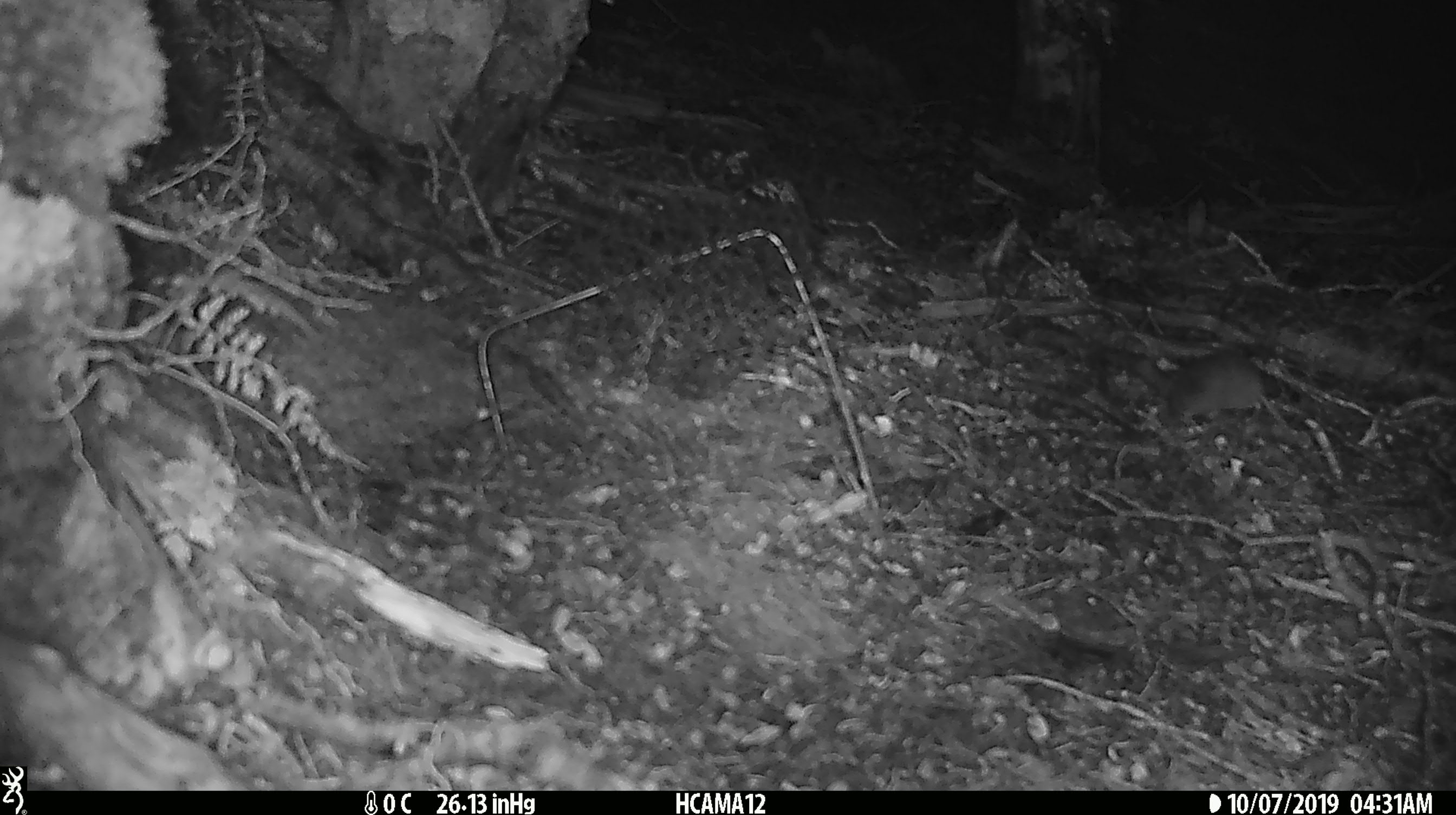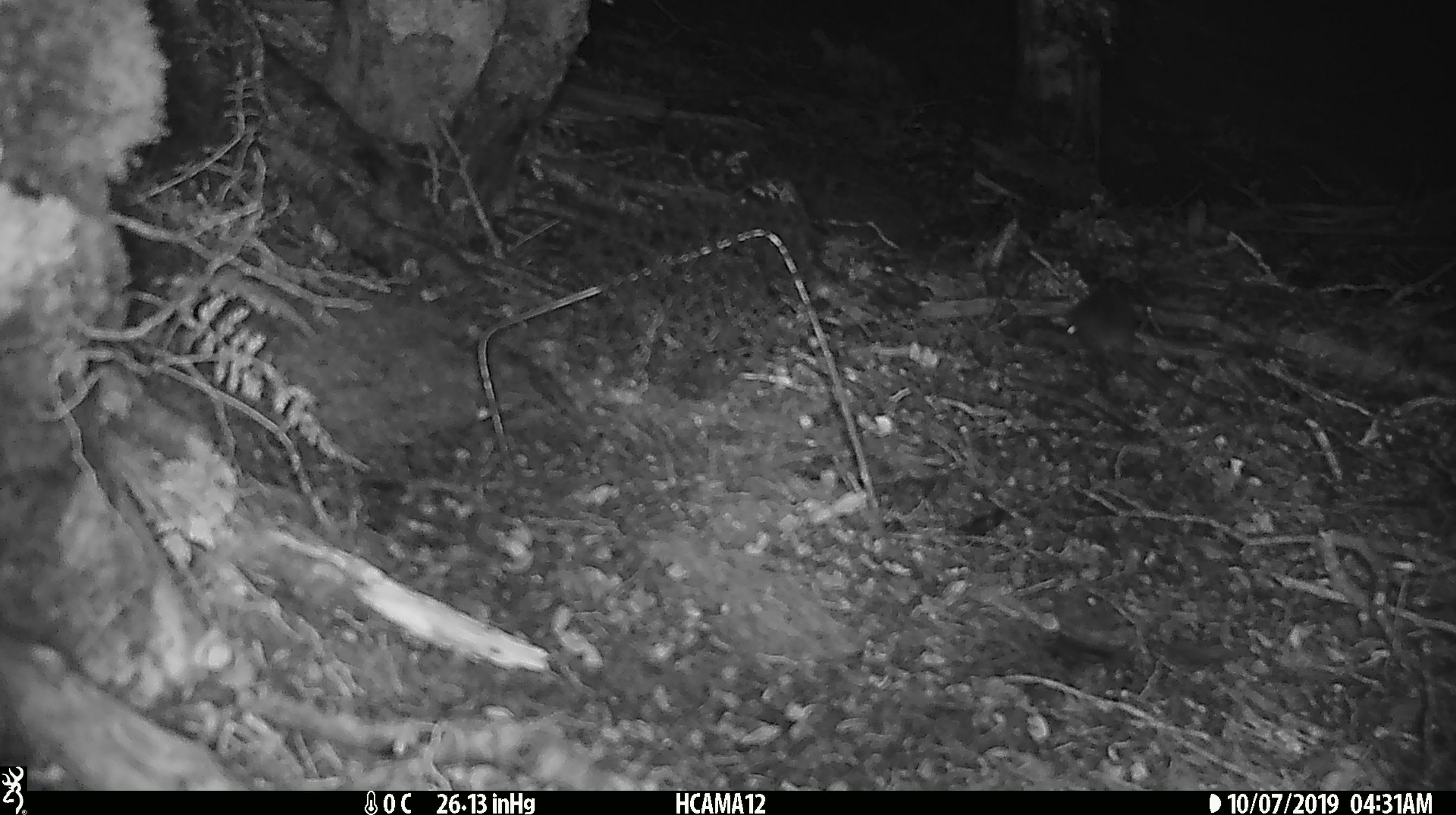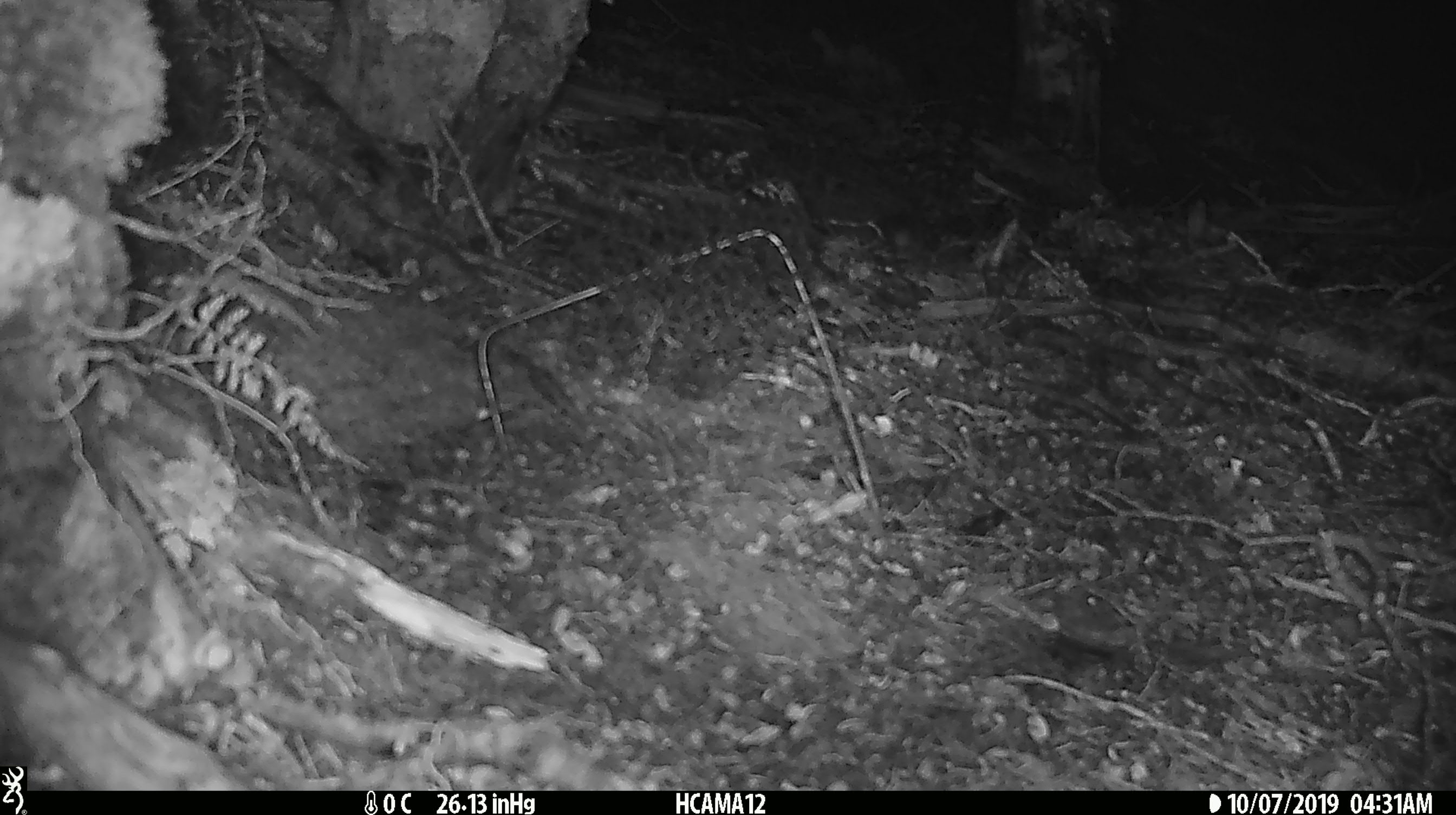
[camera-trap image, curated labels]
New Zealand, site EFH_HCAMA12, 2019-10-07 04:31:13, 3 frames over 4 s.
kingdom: Animalia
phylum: Chordata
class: Mammalia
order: Rodentia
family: Muridae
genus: Mus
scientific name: Mus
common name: mouse